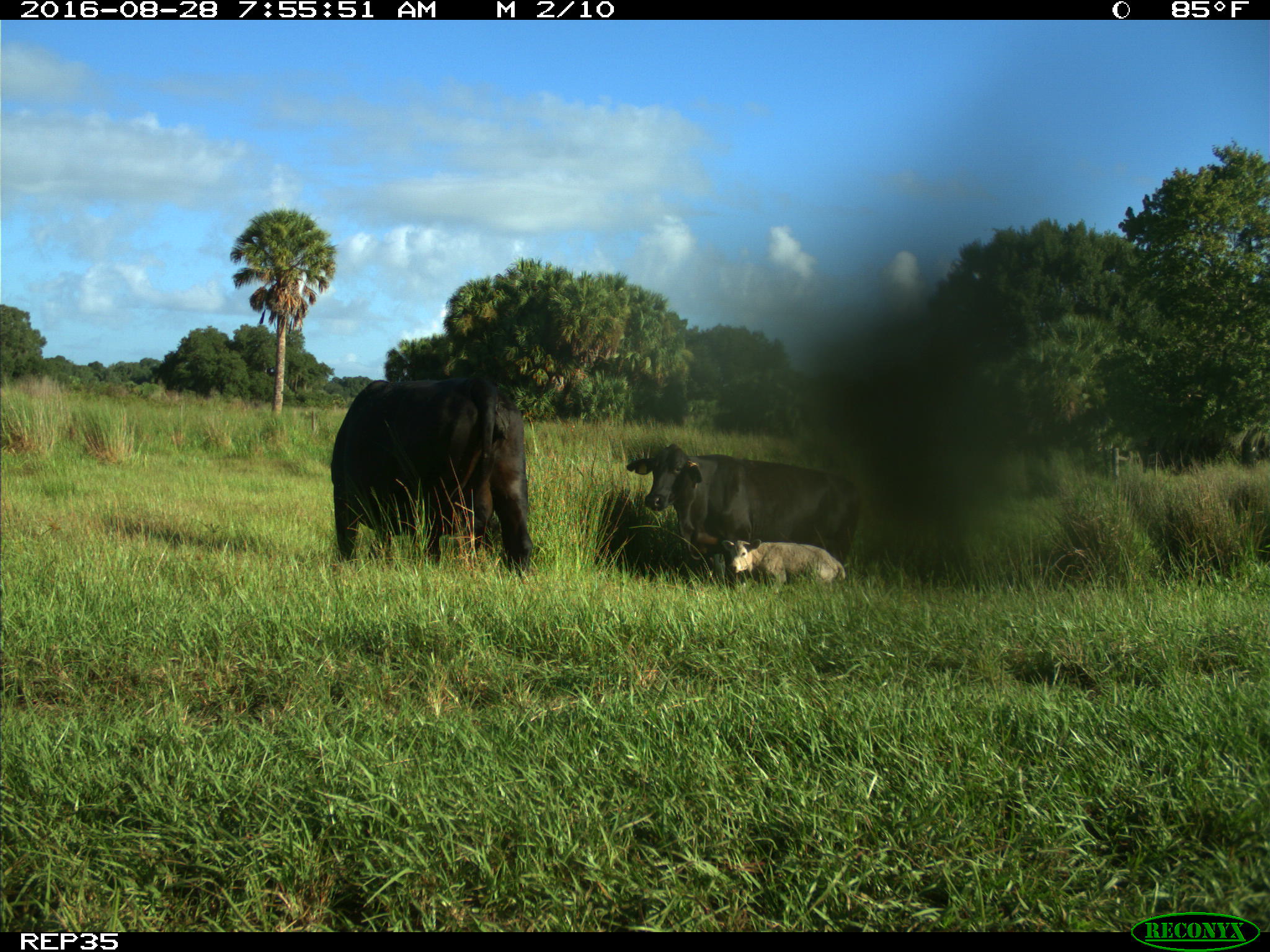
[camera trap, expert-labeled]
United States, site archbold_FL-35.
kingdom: Animalia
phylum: Chordata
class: Mammalia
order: Artiodactyla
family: Bovidae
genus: Bos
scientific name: Bos taurus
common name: domestic cow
Bos taurus (domestic cow).